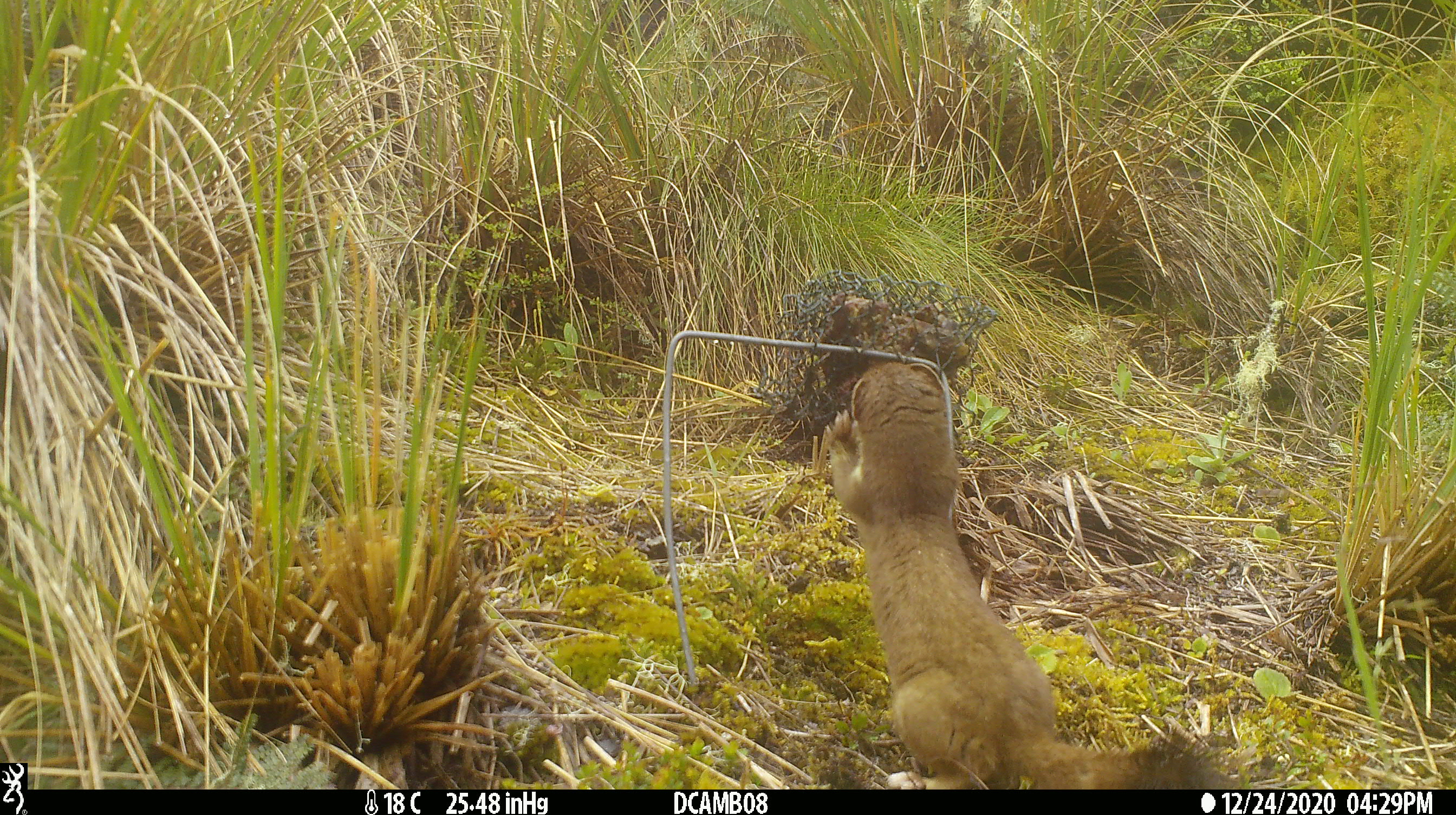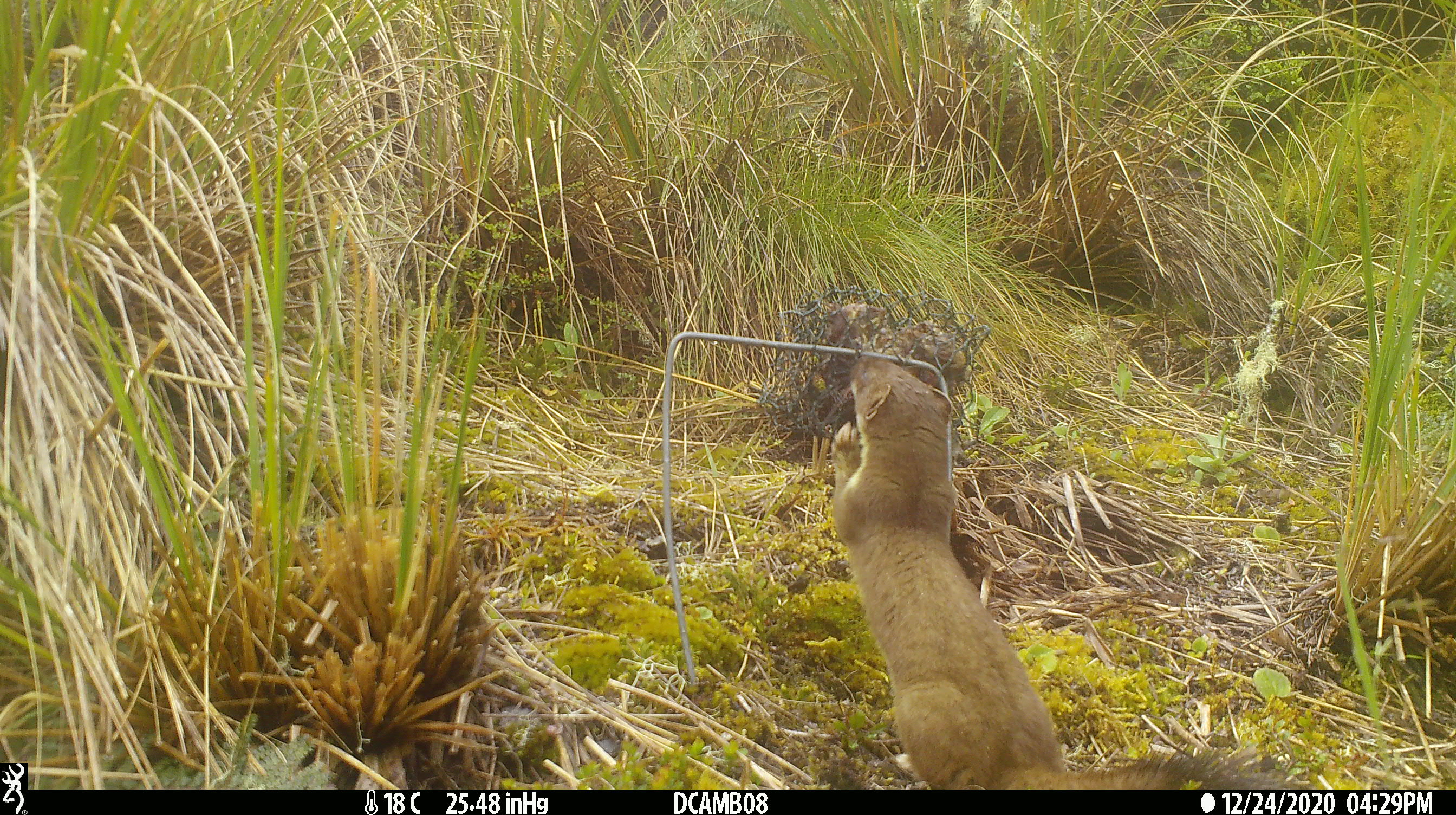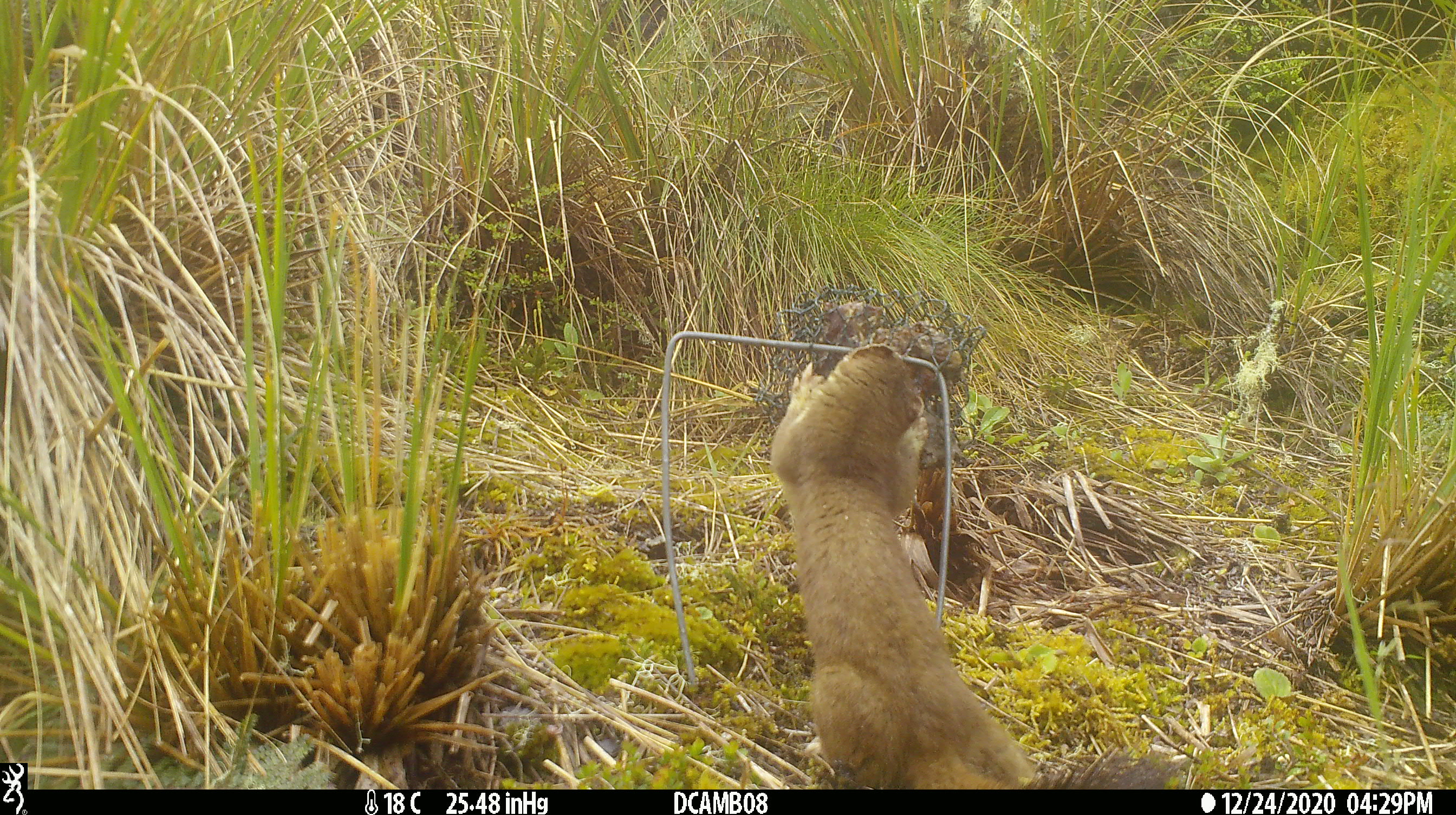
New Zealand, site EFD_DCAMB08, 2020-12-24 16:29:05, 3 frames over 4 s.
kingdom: Animalia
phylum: Chordata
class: Mammalia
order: Carnivora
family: Mustelidae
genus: Mustela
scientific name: Mustela erminea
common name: stoat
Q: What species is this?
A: Stoat (Mustela erminea).